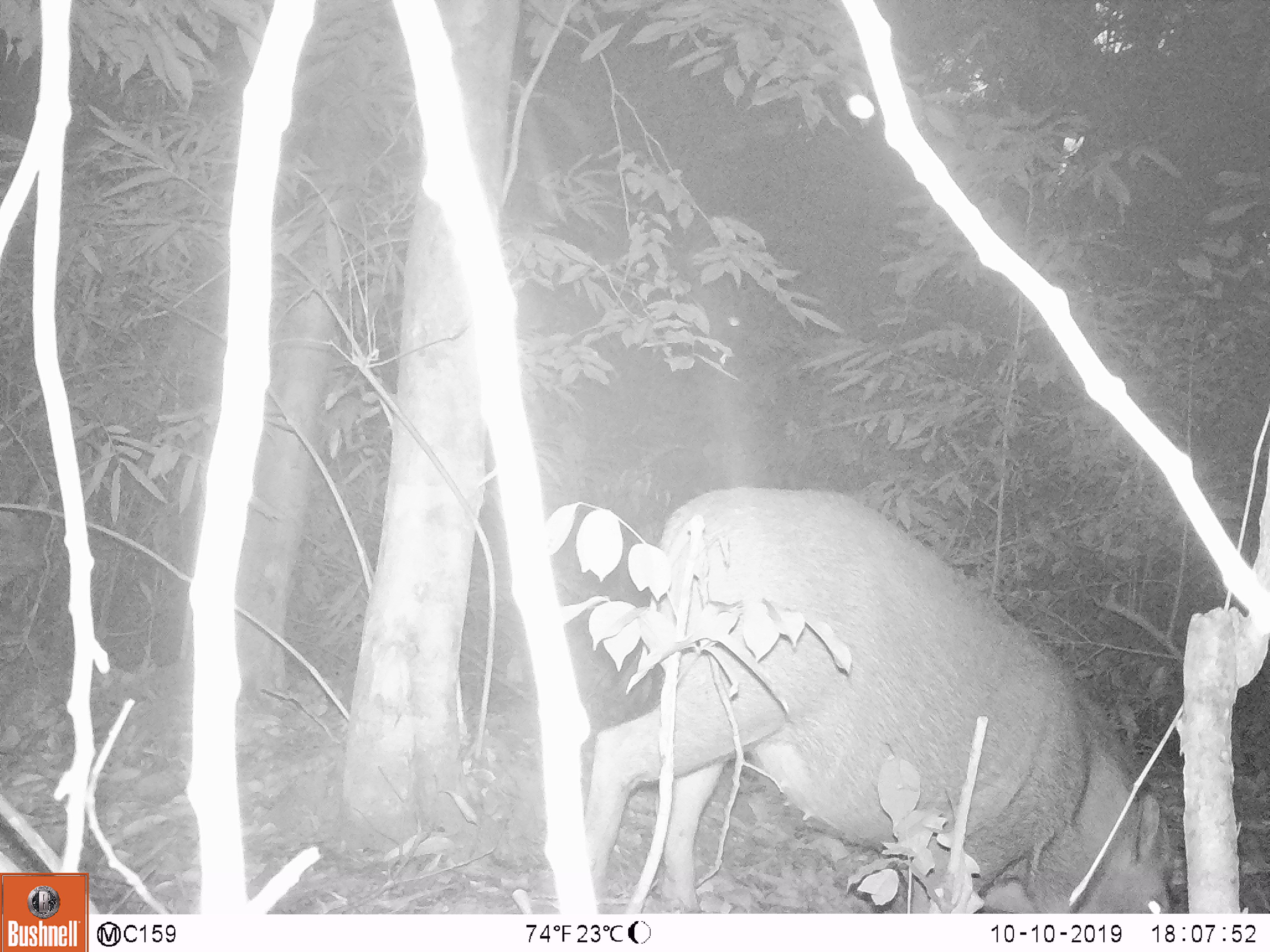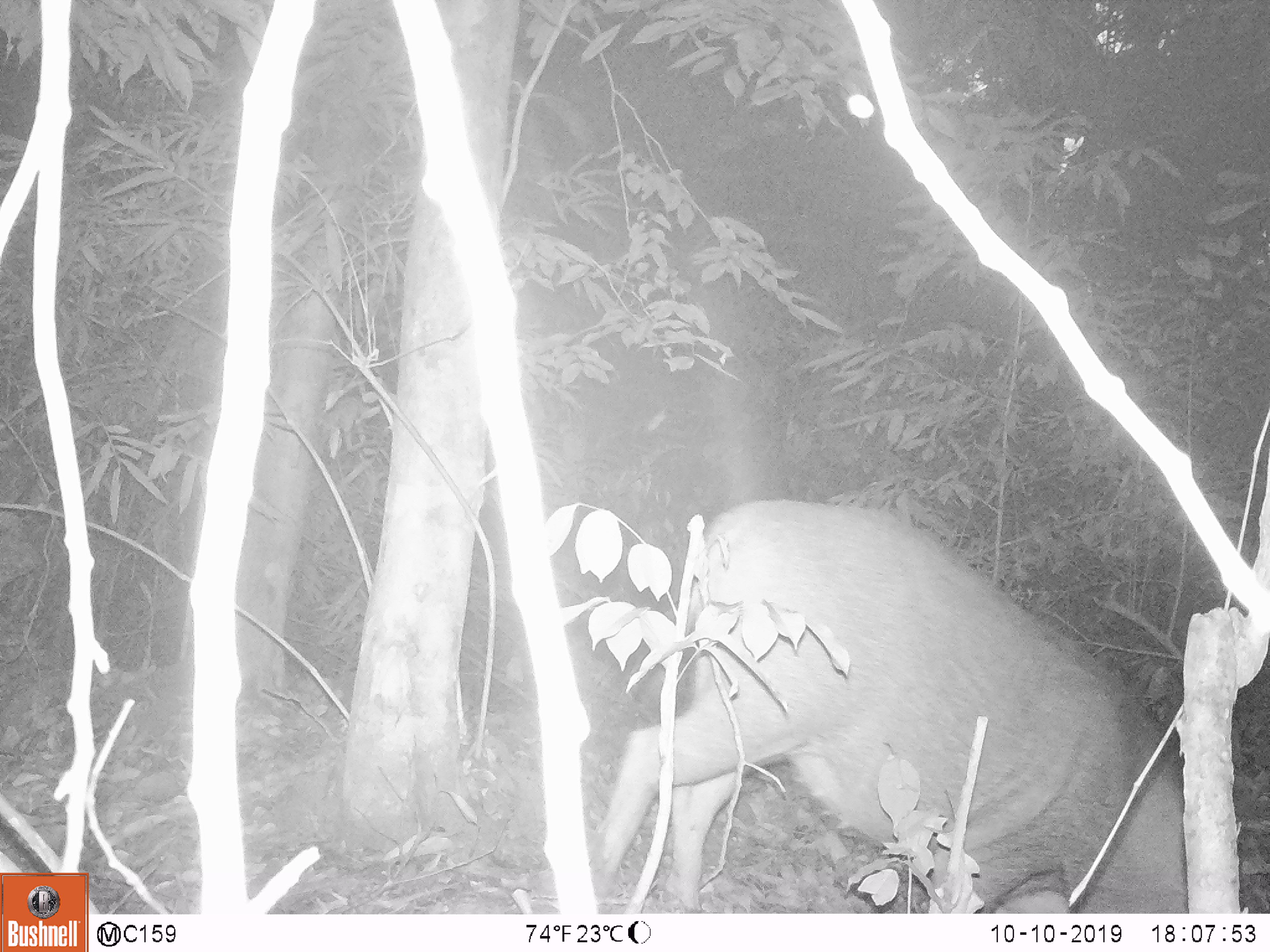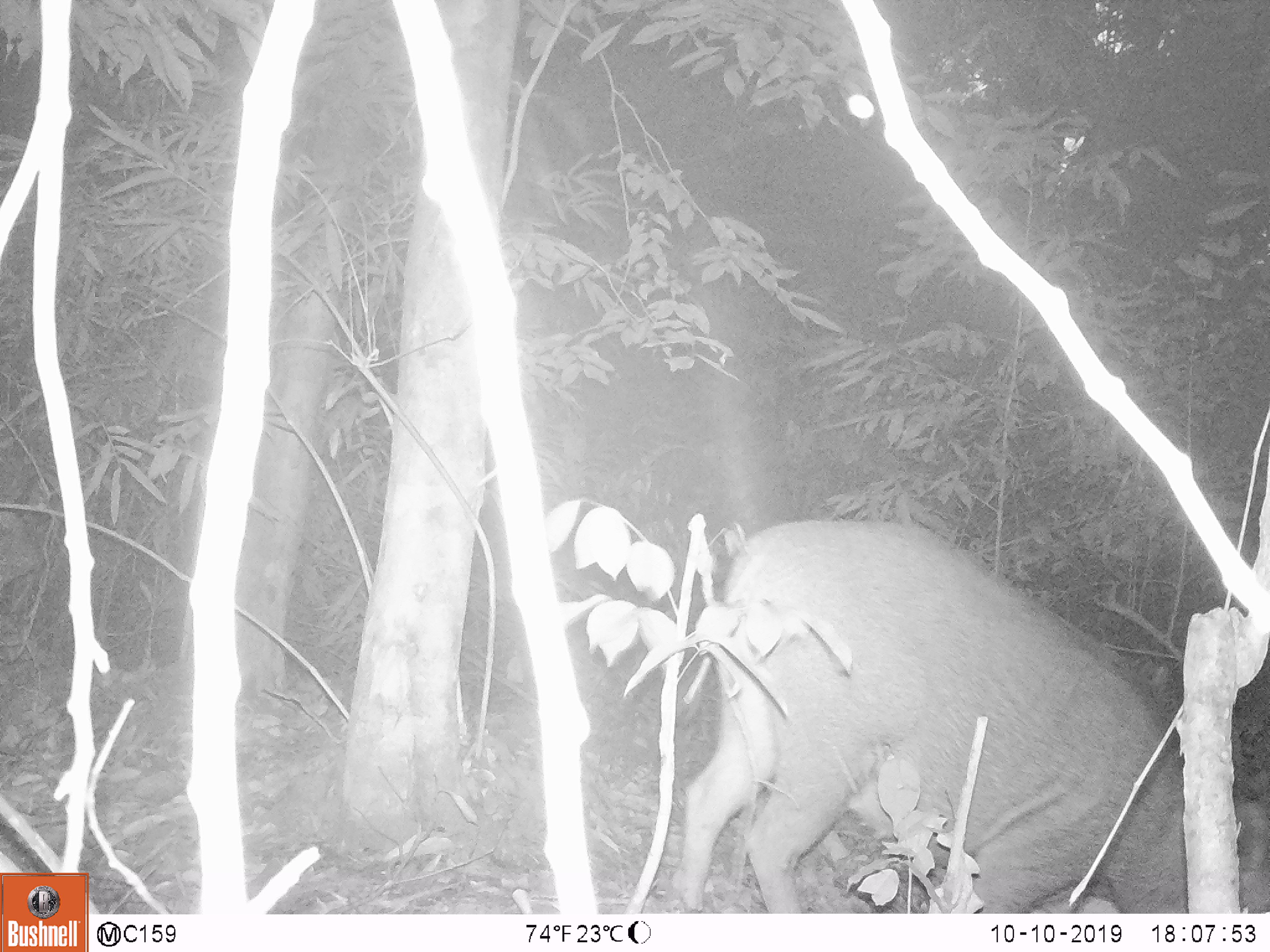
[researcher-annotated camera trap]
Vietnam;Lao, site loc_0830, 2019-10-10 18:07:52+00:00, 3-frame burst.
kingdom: Animalia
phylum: Chordata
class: Mammalia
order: Artiodactyla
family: Suidae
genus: Sus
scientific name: Sus scrofa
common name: eurasian wild pig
Eurasian wild pig (Sus scrofa). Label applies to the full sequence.